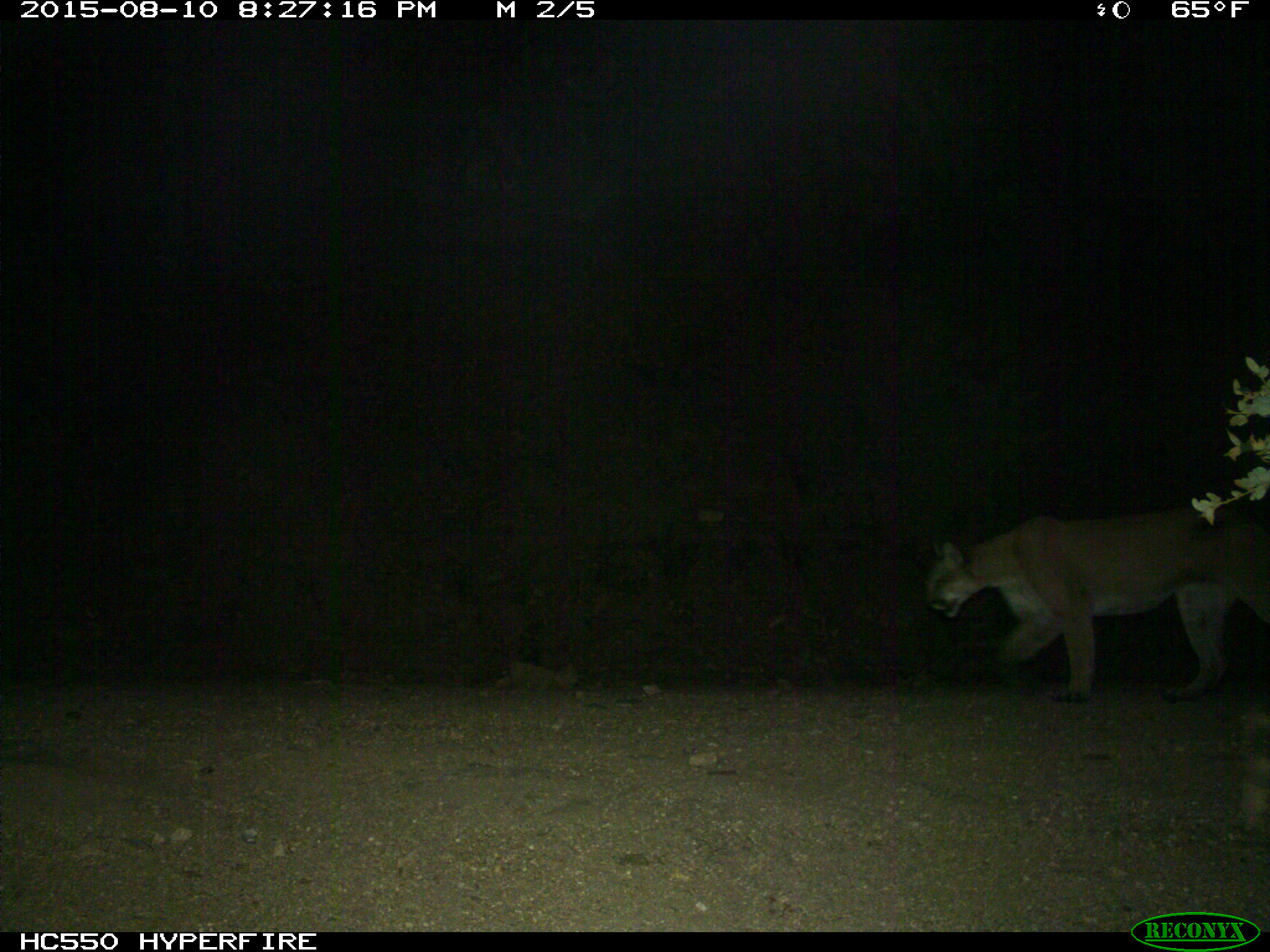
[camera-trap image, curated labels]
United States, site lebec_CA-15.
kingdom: Animalia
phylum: Chordata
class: Mammalia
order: Carnivora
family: Felidae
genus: Puma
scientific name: Puma concolor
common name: mountain lion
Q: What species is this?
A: Puma concolor (mountain lion).